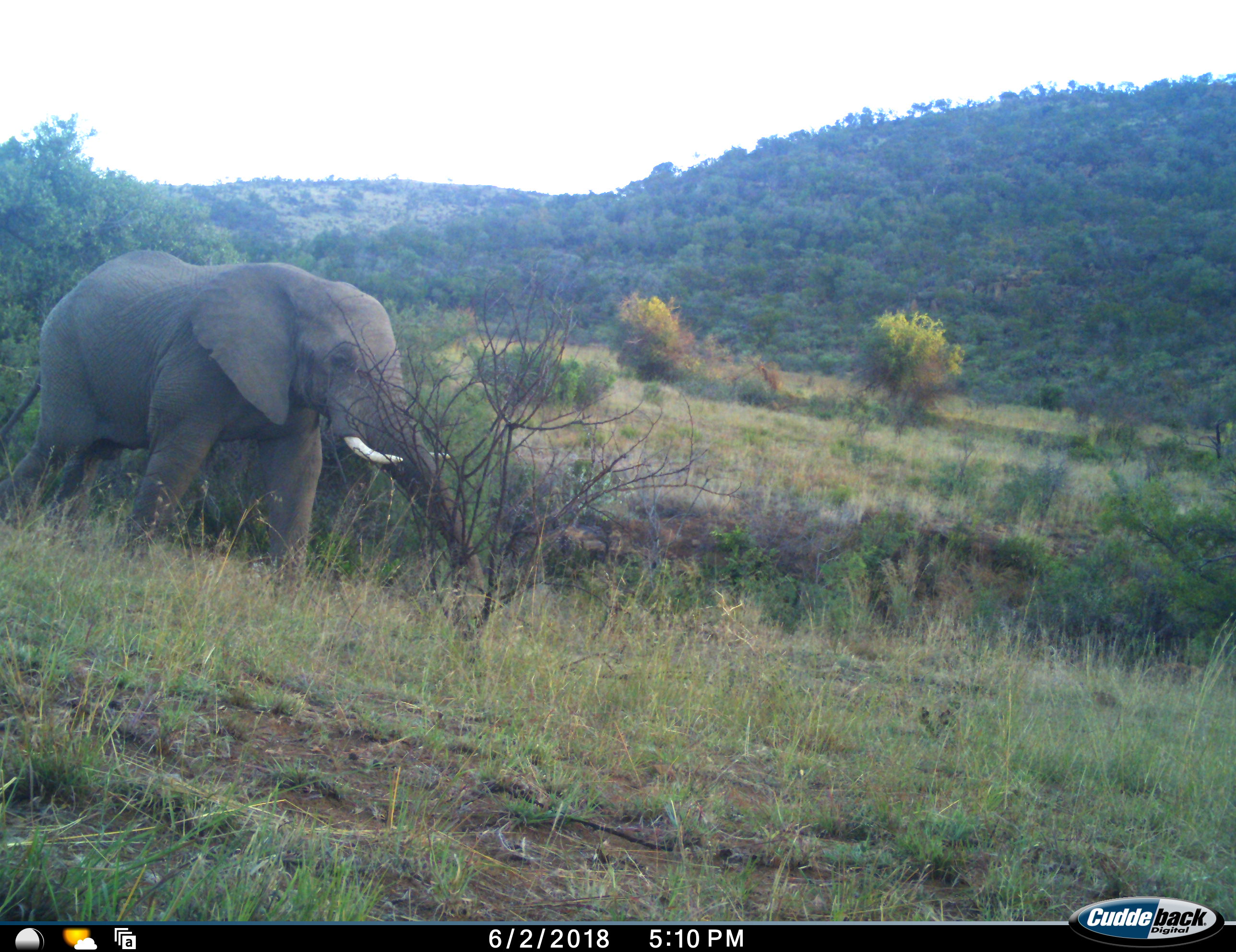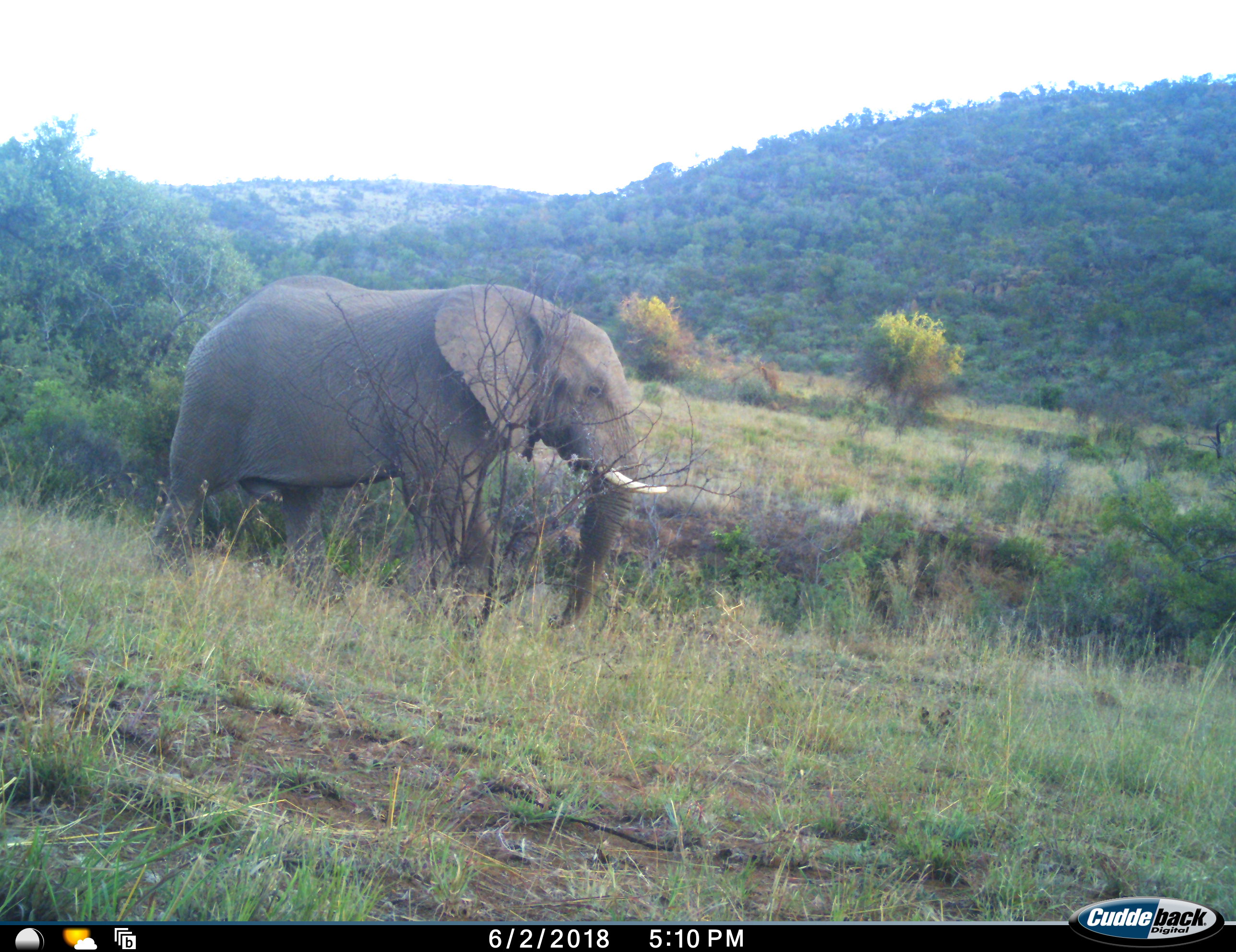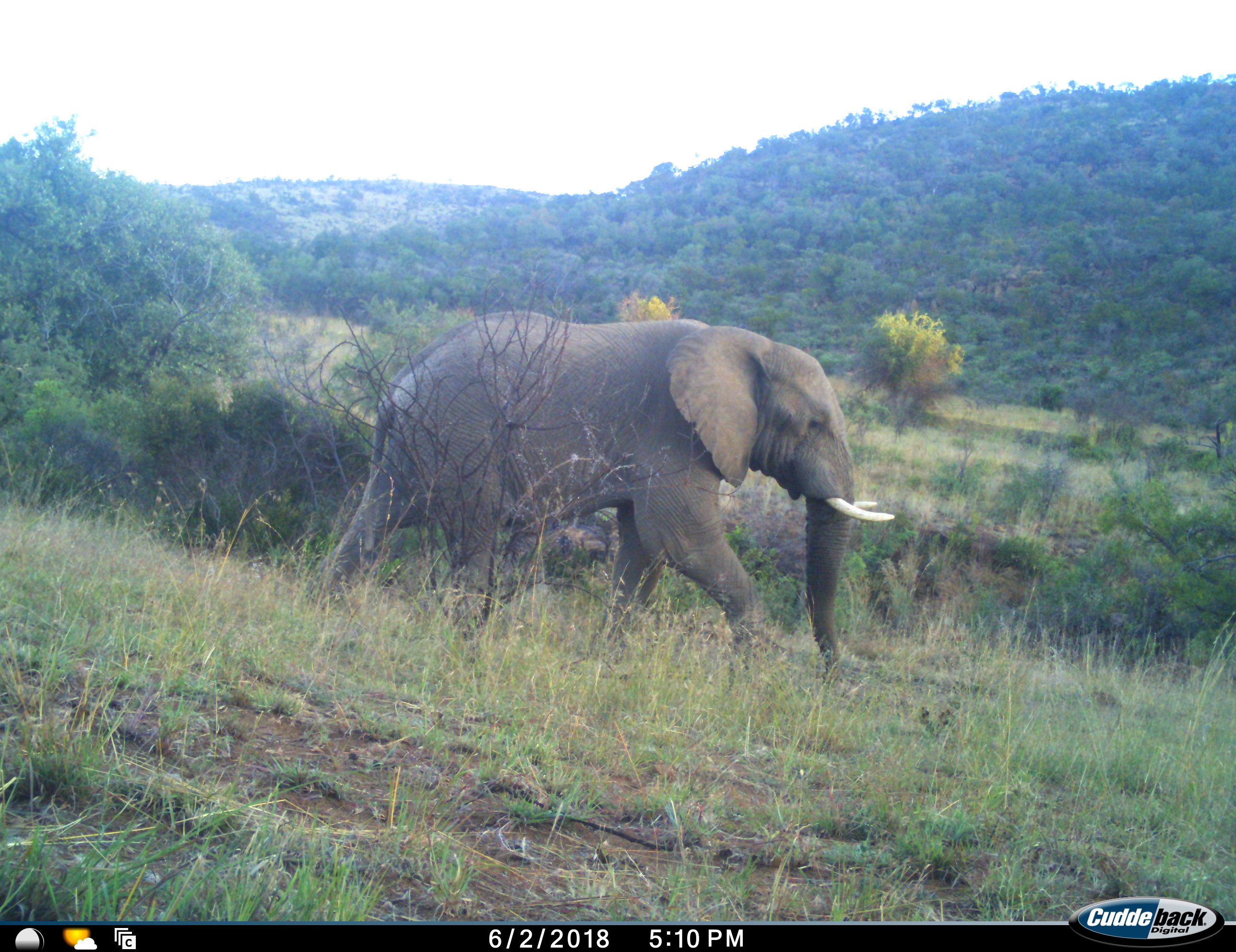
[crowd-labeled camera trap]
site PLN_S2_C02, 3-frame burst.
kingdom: Animalia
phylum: Chordata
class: Mammalia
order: Proboscidea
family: Elephantidae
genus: Loxodonta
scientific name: Loxodonta africana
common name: african bush elephant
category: elephant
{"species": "elephant (african bush elephant) (Loxodonta africana)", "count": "1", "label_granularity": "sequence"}